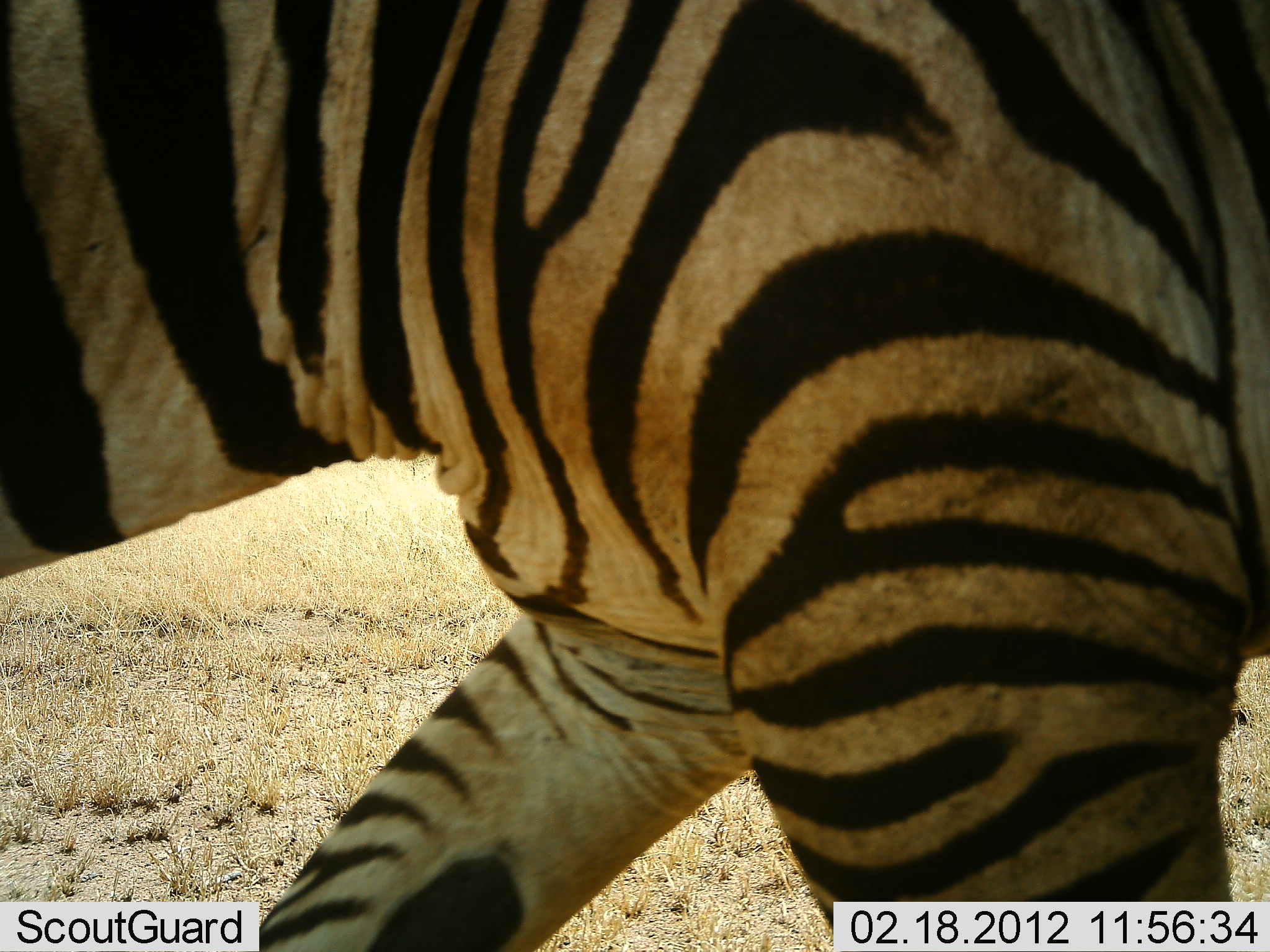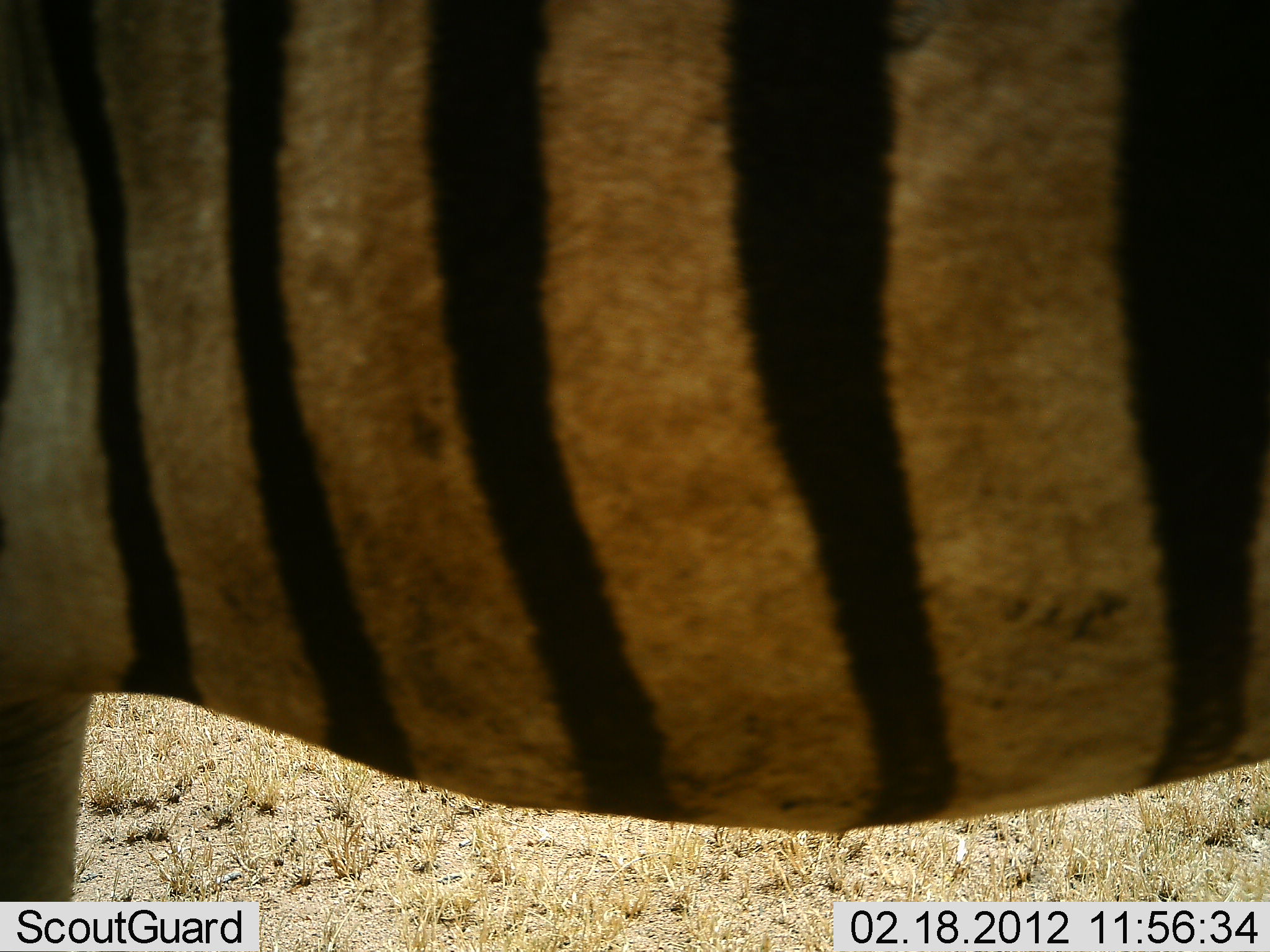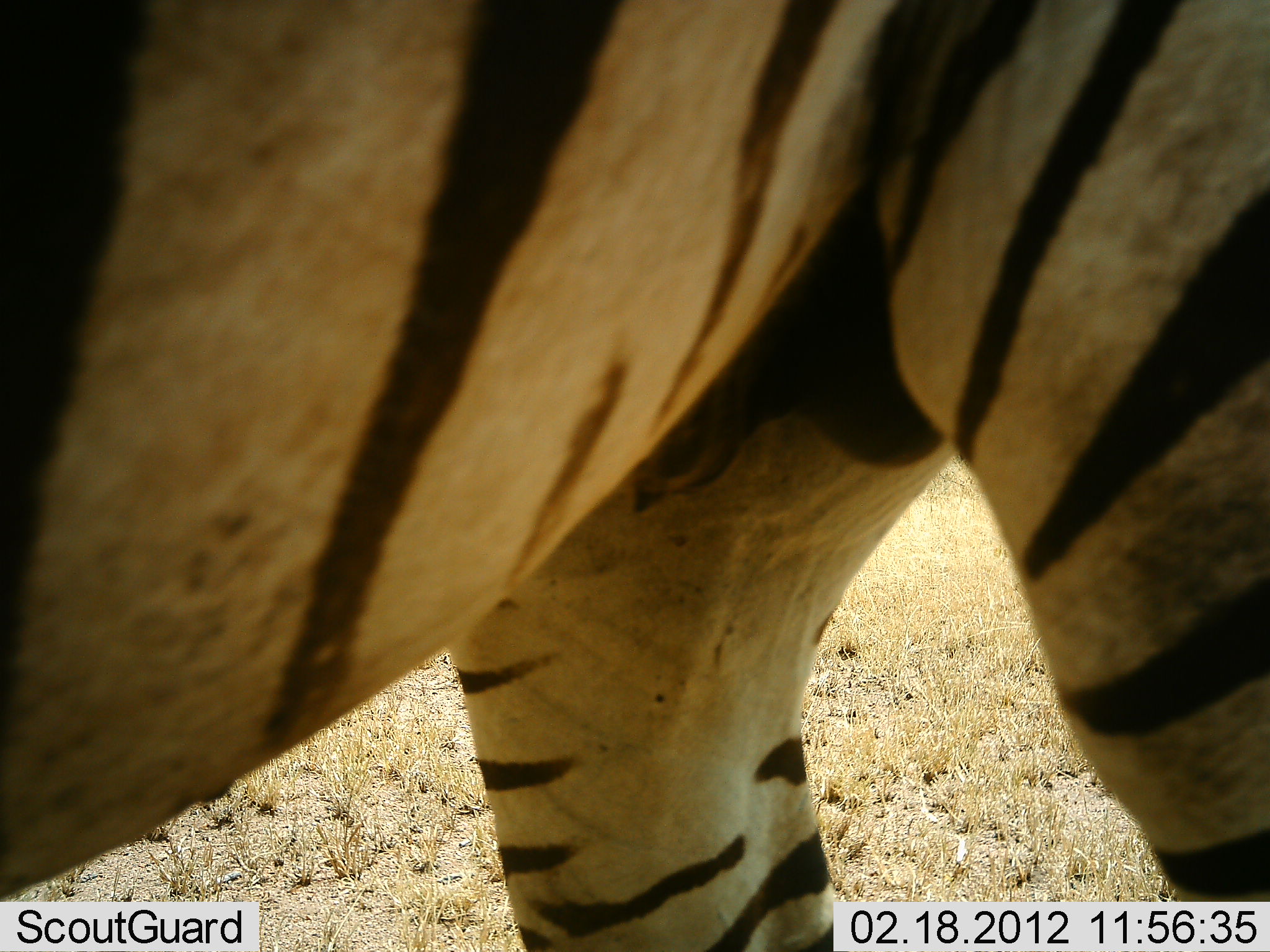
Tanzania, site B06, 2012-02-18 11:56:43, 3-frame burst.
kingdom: Animalia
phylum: Chordata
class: Mammalia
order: Perissodactyla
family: Equidae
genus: Equus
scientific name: Equus quagga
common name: plains zebra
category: zebra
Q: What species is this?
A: Zebra (plains zebra) (Equus quagga).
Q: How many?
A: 1.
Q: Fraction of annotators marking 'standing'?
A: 58%.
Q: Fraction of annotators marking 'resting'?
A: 0%.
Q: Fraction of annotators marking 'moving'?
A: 47%.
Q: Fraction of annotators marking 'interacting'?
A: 0%.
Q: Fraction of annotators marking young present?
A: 0%.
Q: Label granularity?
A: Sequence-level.